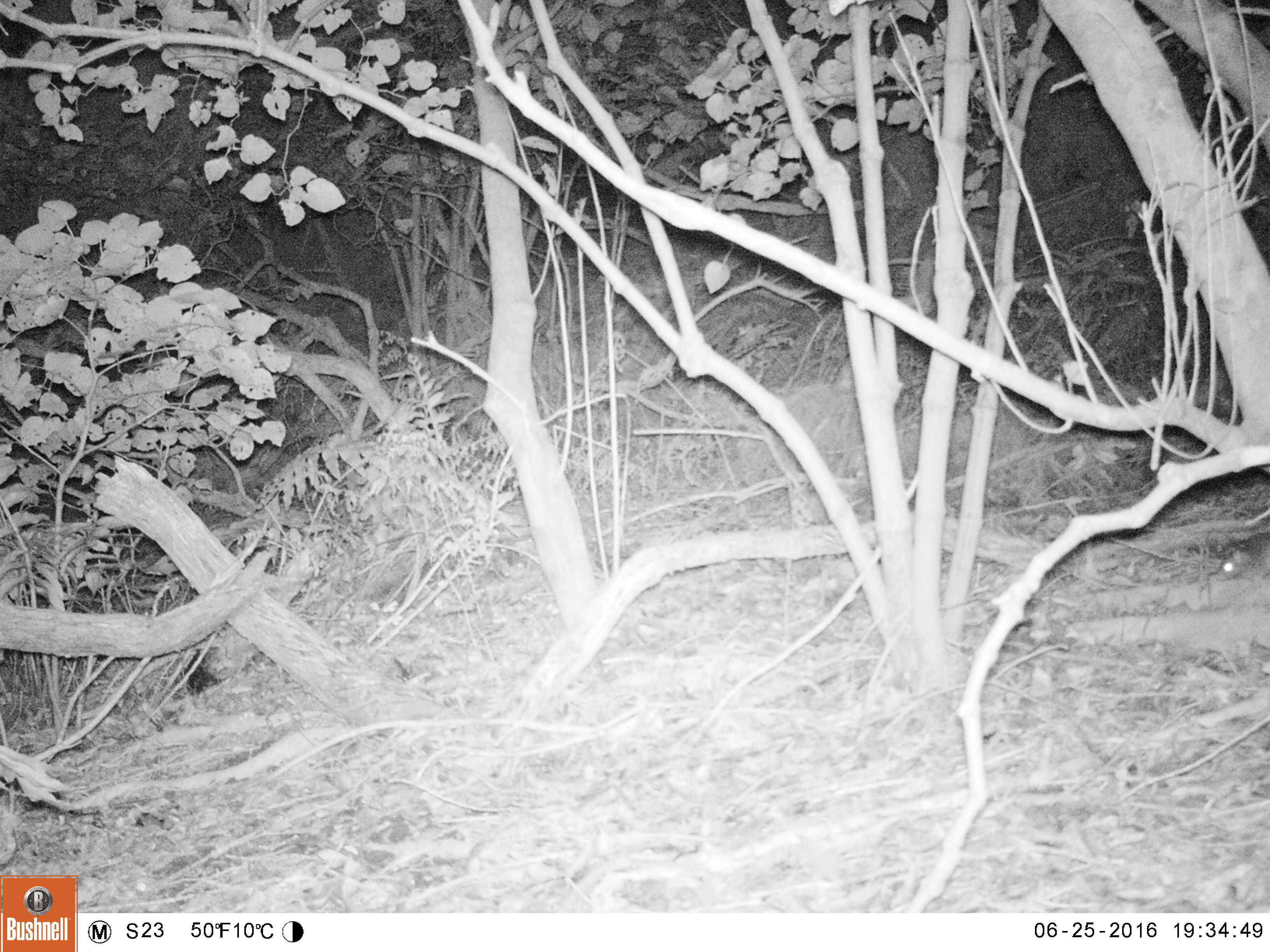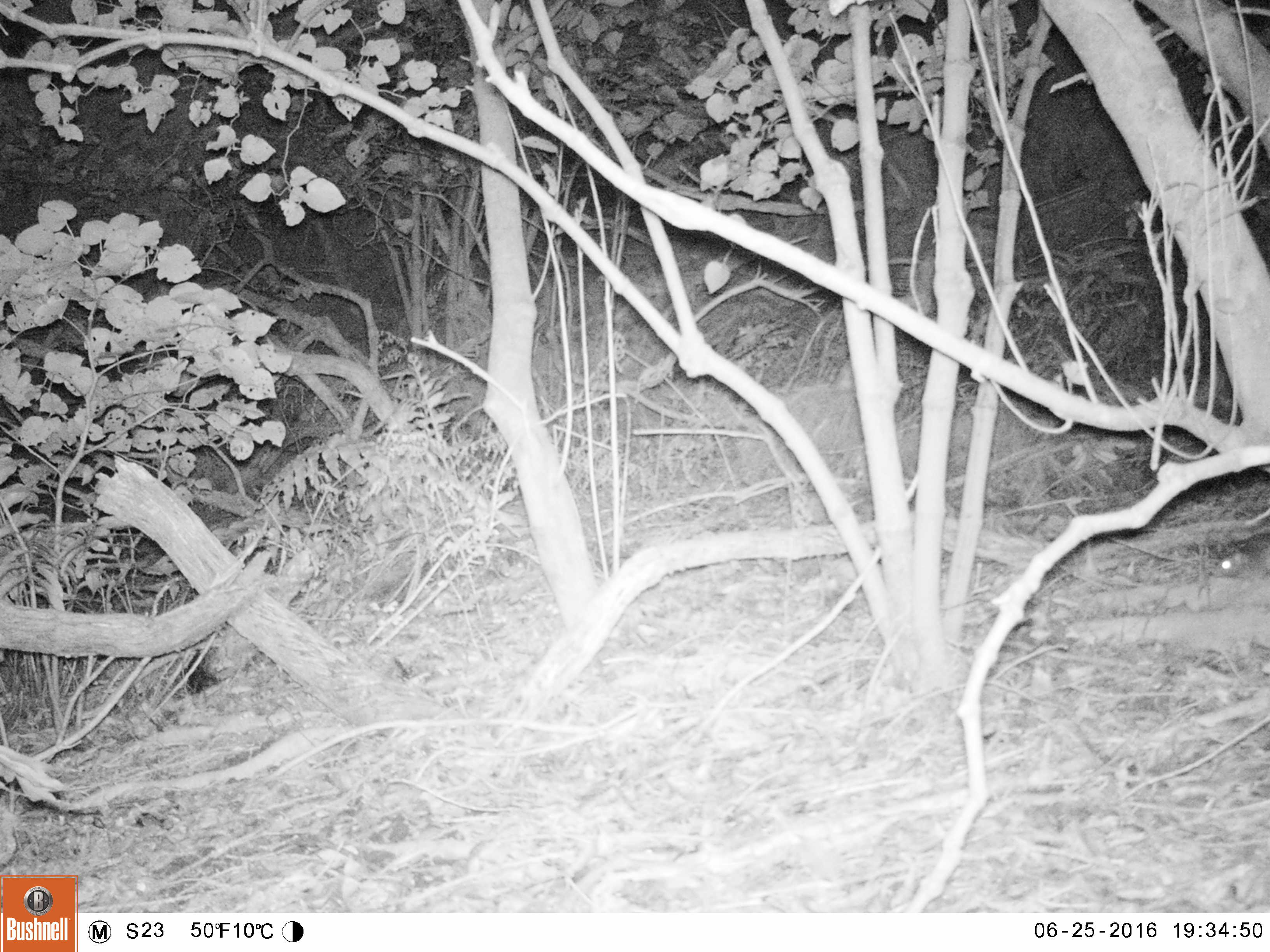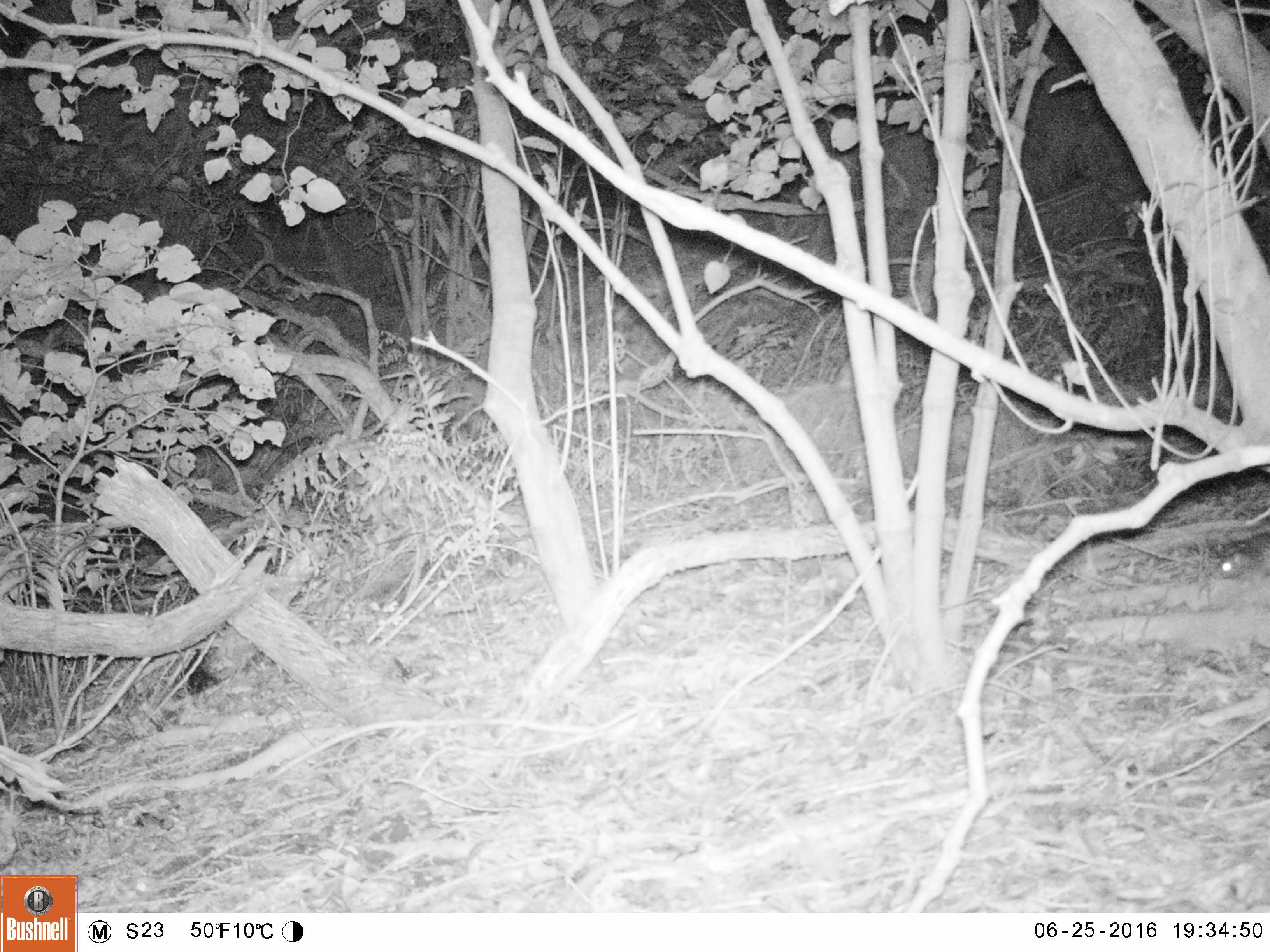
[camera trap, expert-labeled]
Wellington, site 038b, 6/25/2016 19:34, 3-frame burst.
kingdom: Animalia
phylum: Chordata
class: Mammalia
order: Rodentia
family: Muridae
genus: Rattus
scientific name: Rattus rattus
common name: ship rat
Ship rat (Rattus rattus).